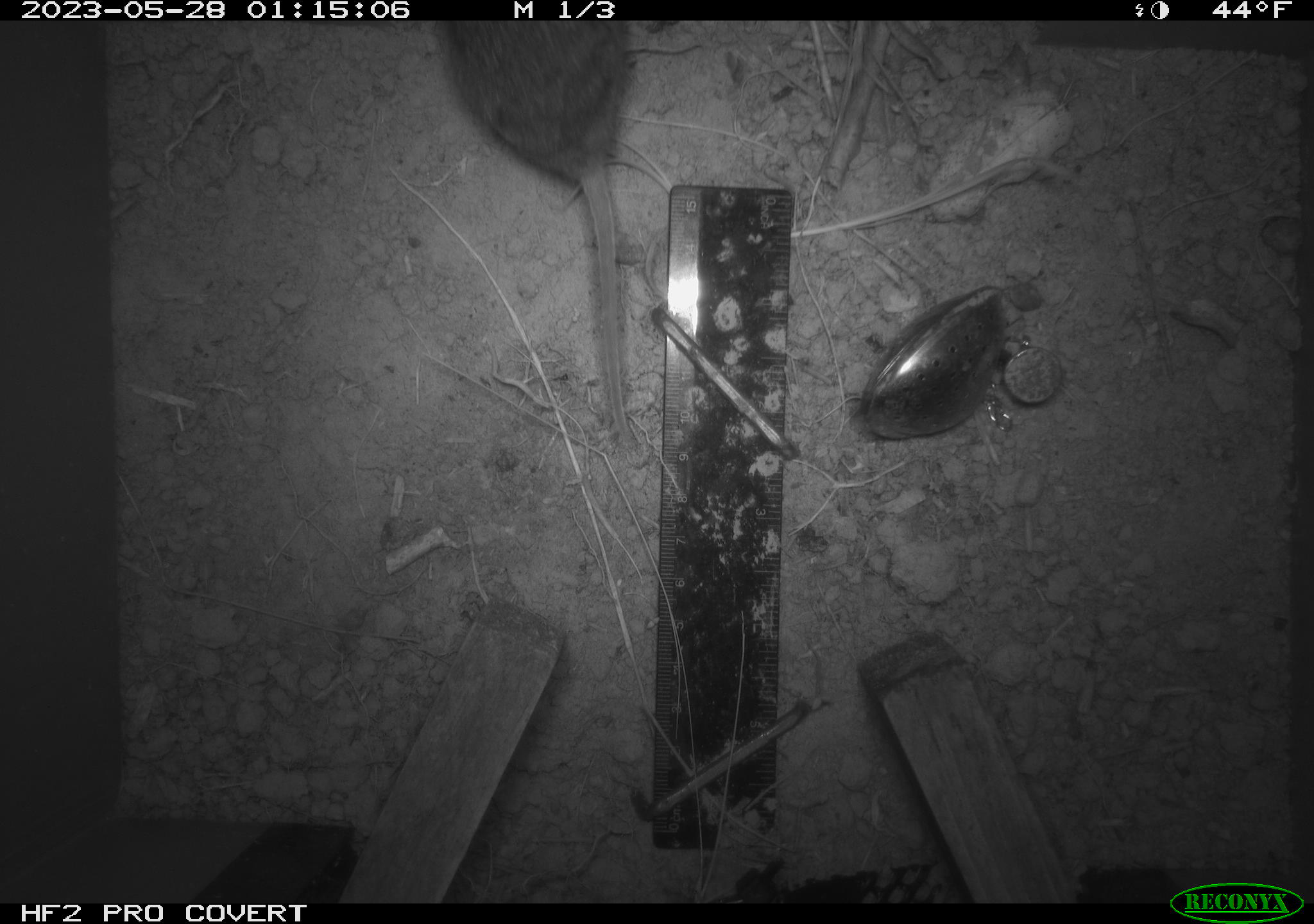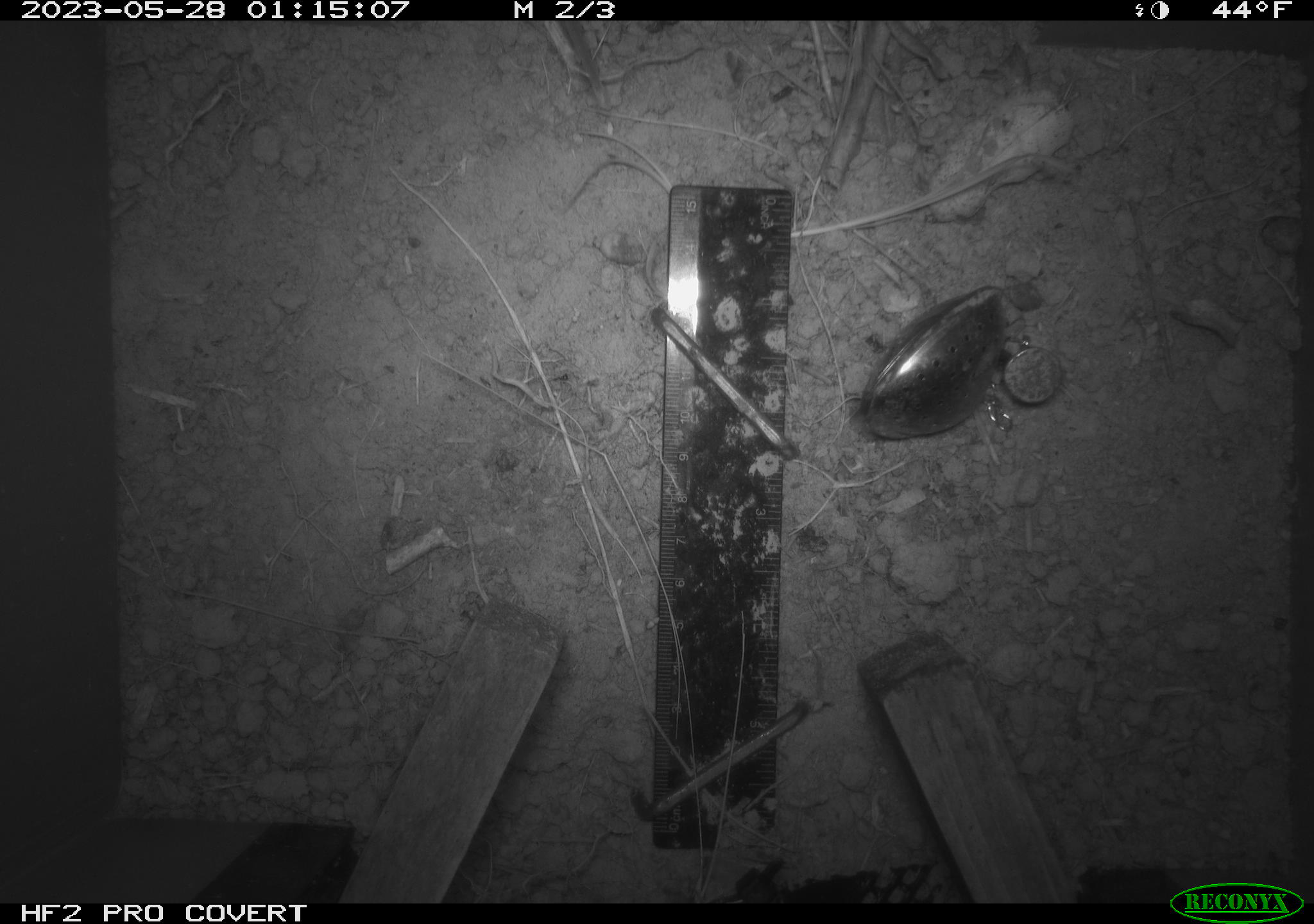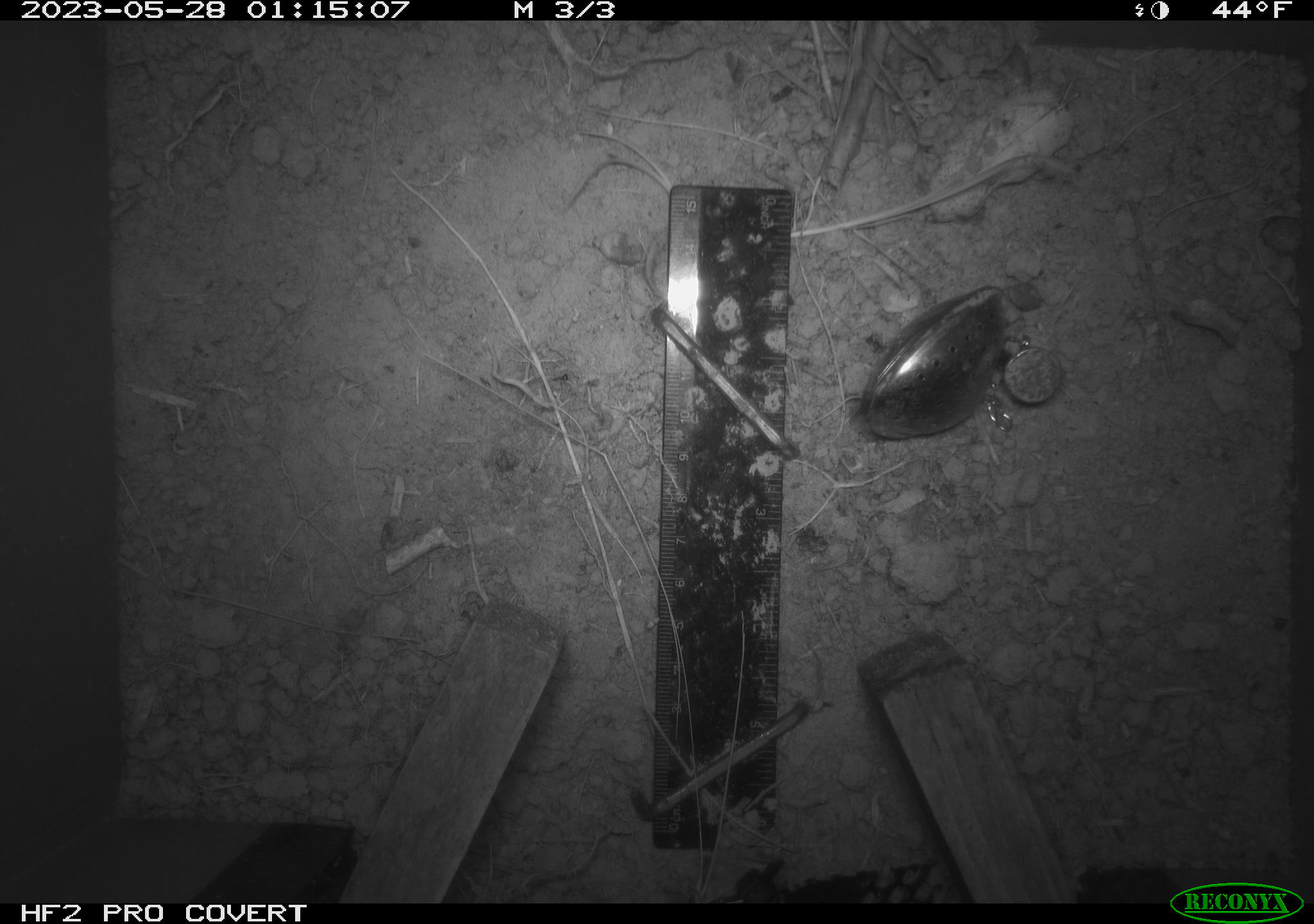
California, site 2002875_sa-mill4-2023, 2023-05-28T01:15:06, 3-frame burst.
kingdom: Animalia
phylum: Chordata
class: Mammalia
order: Rodentia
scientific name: Rodentia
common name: mouse species